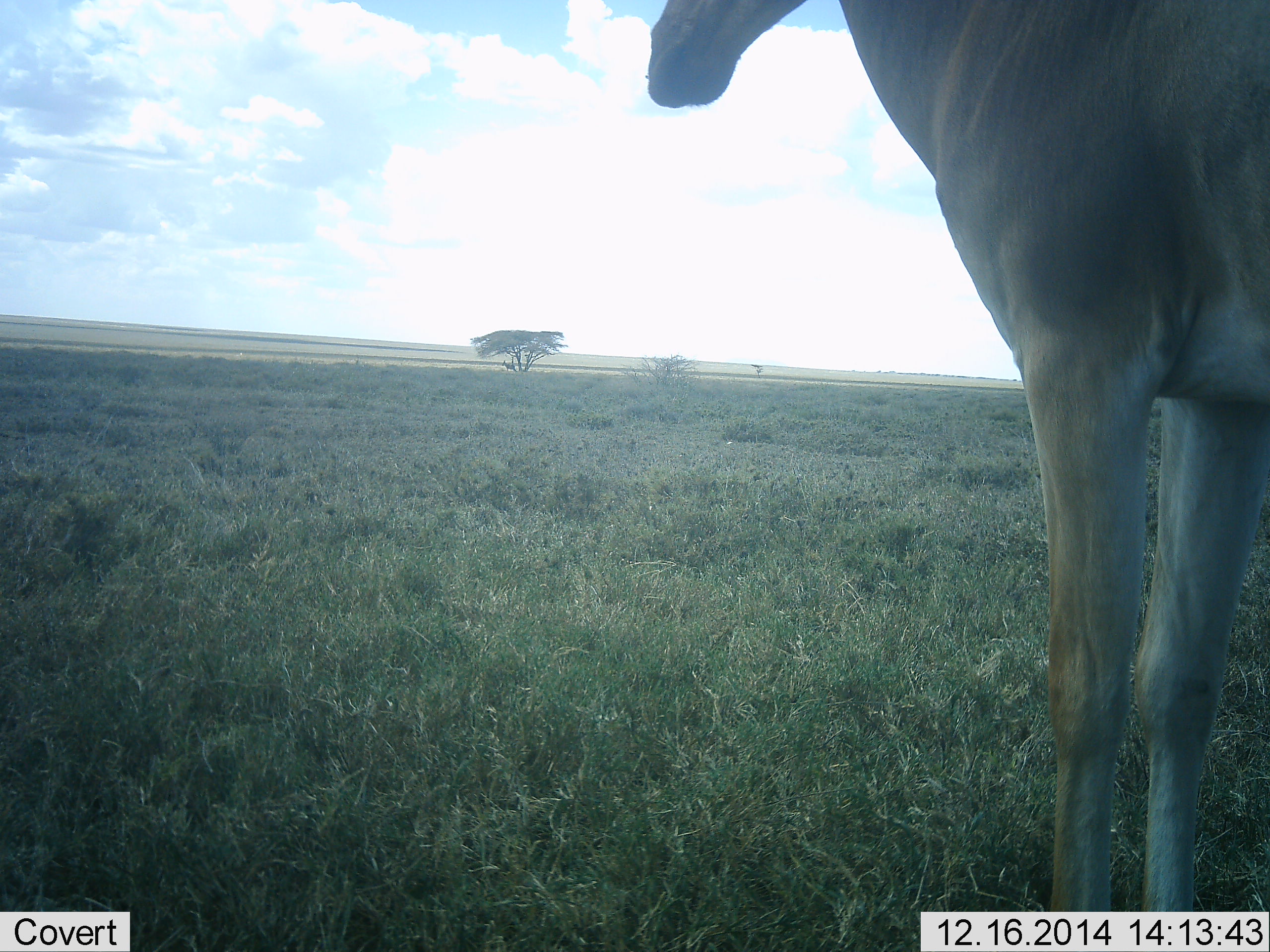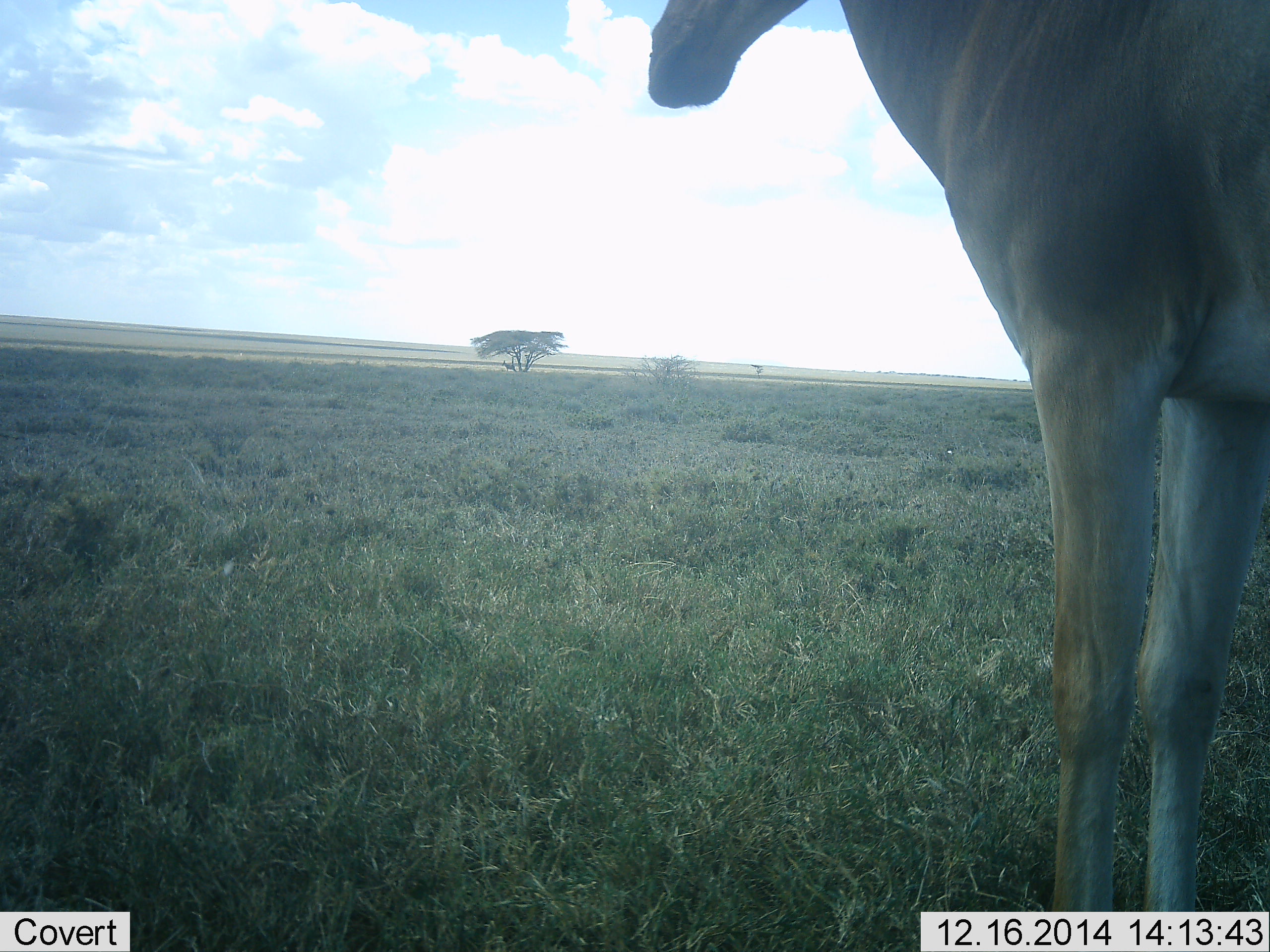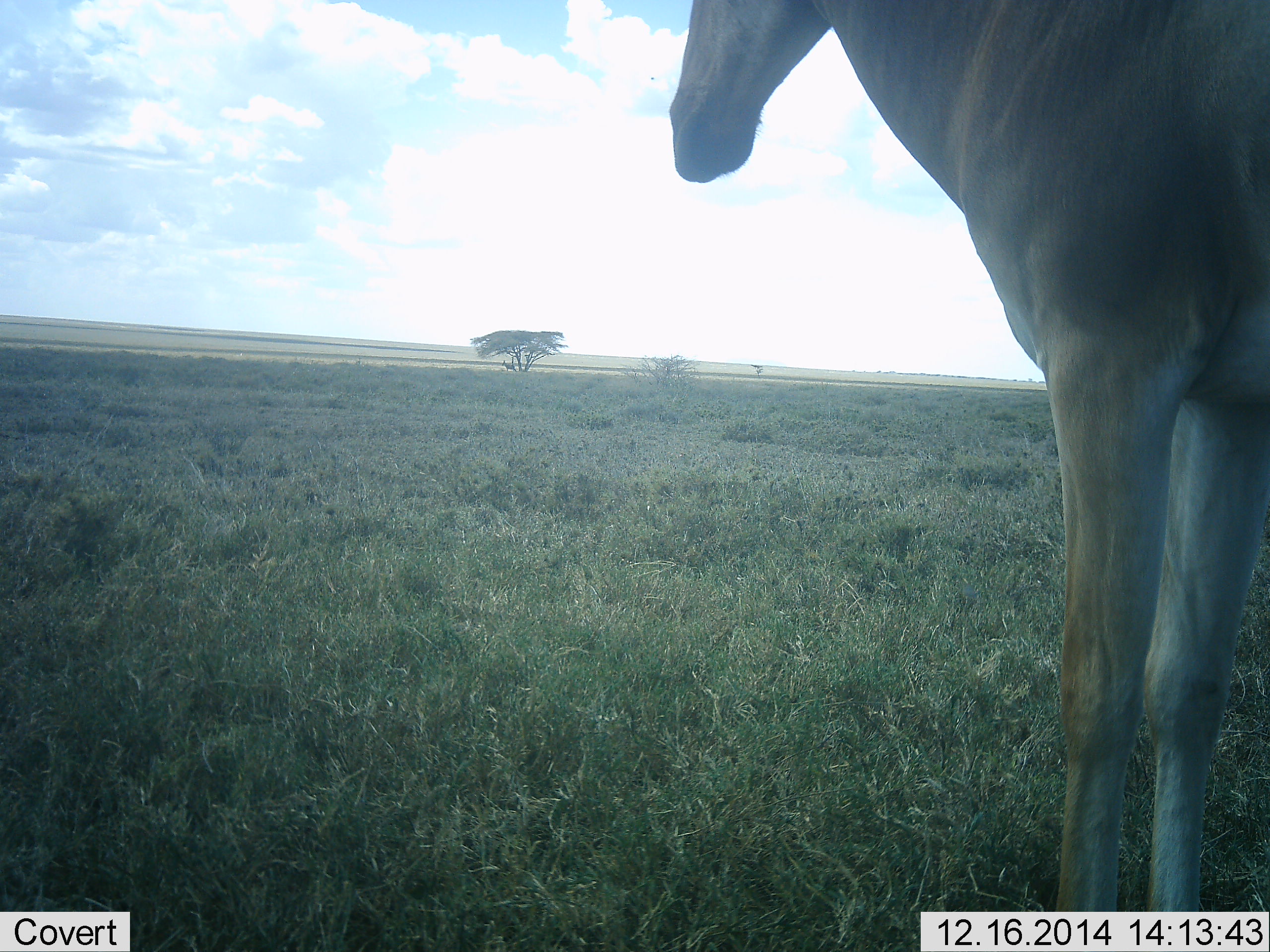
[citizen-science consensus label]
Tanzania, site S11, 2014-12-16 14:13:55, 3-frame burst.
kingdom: Animalia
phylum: Chordata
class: Mammalia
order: Artiodactyla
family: Bovidae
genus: Alcelaphus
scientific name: Alcelaphus buselaphus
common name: hartebeest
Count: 1.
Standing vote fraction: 90%.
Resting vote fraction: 0%.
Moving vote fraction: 10%.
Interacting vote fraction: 0%.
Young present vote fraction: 0%.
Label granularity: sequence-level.